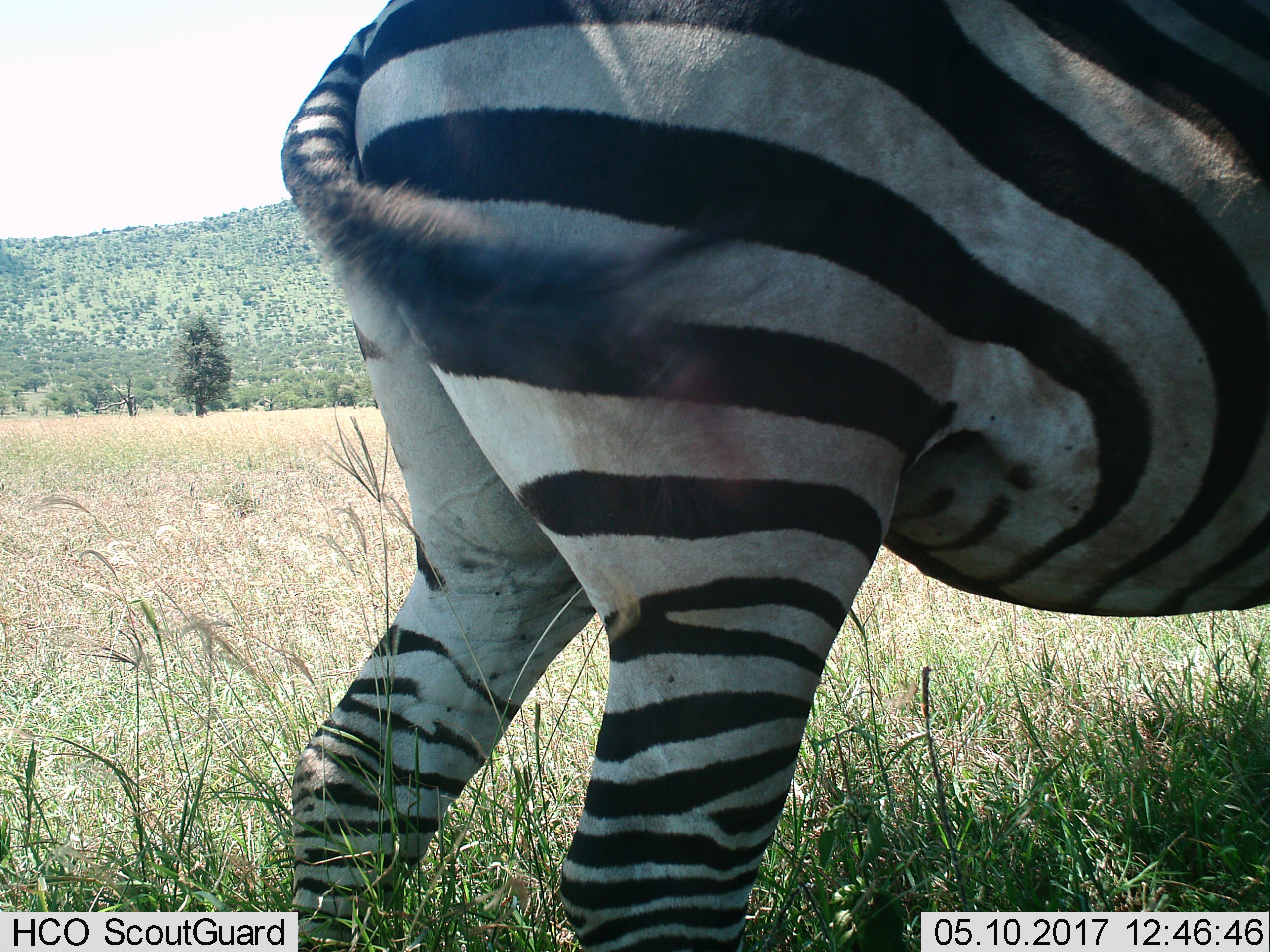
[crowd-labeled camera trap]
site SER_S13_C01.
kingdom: Animalia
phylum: Chordata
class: Mammalia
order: Perissodactyla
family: Equidae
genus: Equus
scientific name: Equus quagga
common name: plains zebra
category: zebraplains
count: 1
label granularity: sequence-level